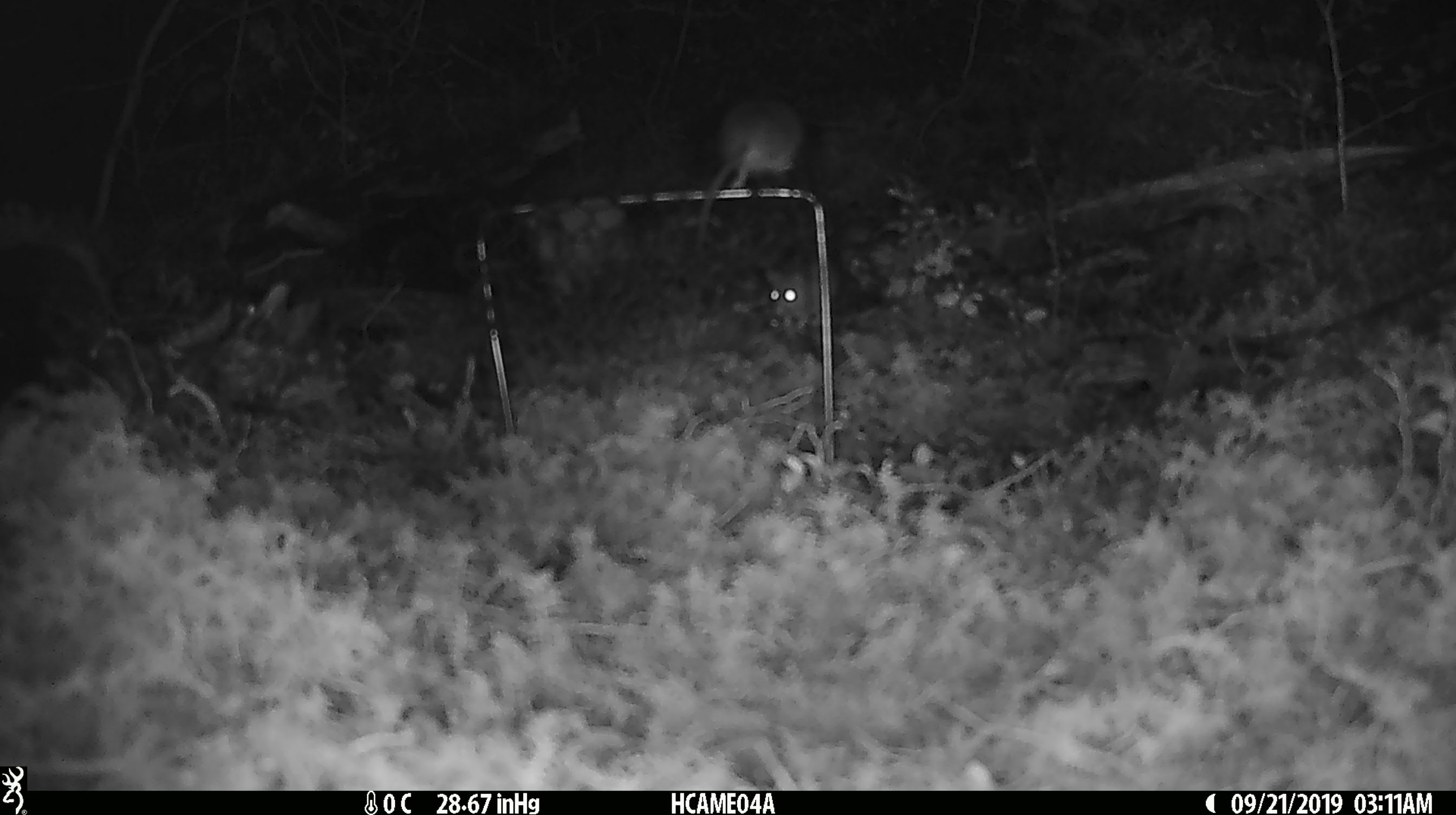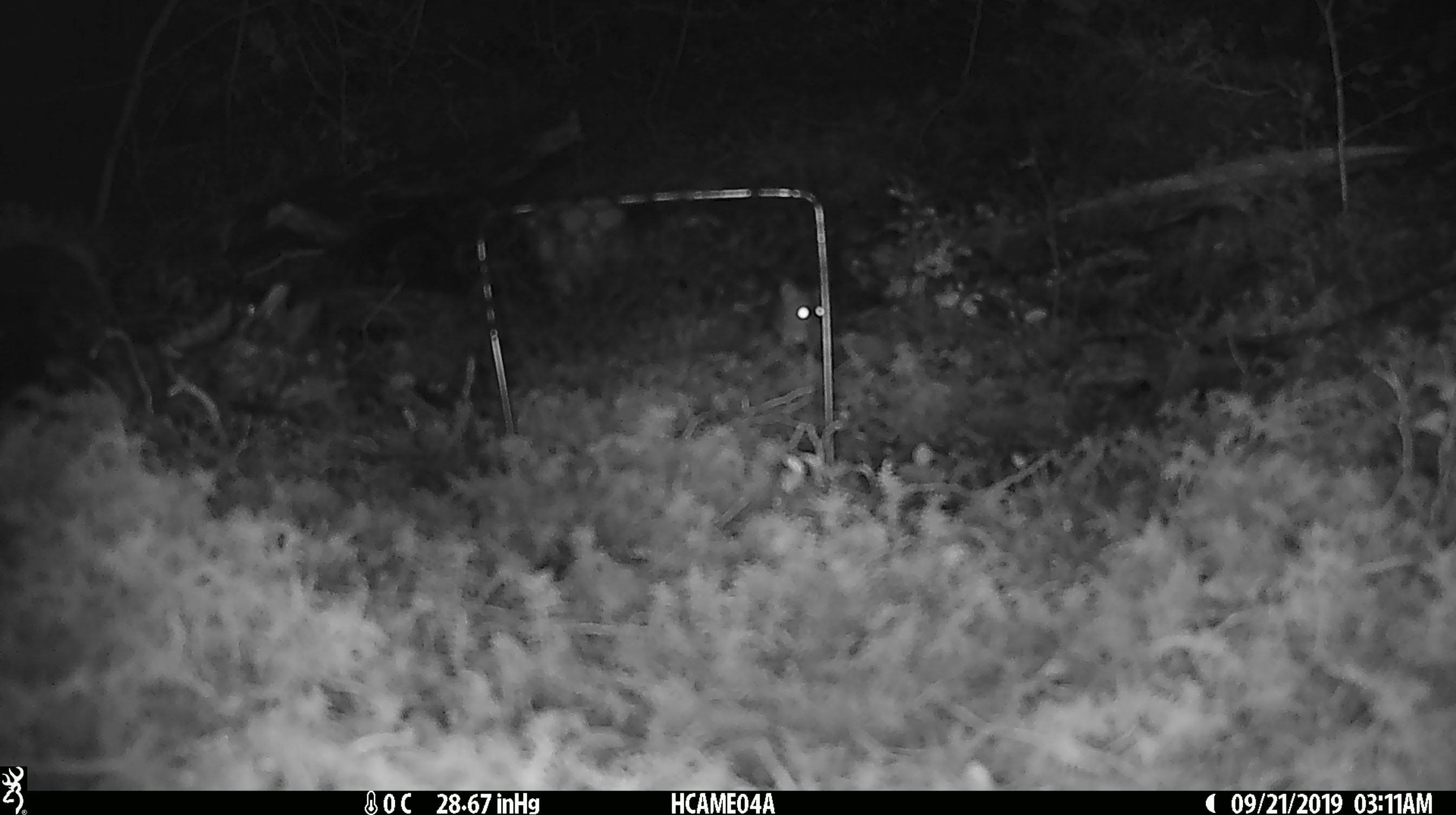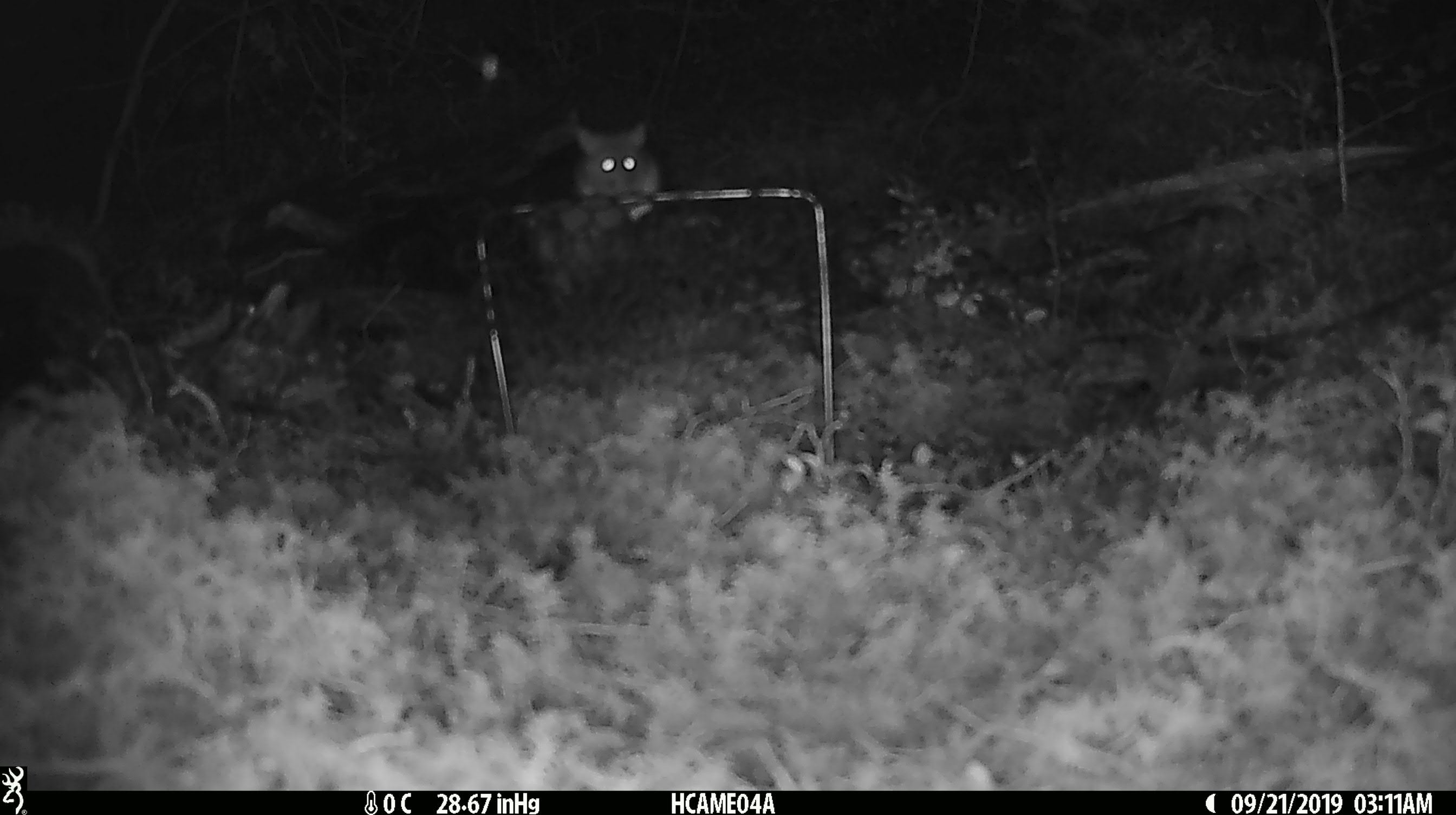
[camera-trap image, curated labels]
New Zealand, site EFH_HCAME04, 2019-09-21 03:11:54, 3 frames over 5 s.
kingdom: Animalia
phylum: Chordata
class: Mammalia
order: Rodentia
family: Muridae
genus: Mus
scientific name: Mus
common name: mouse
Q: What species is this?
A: Mouse (Mus).